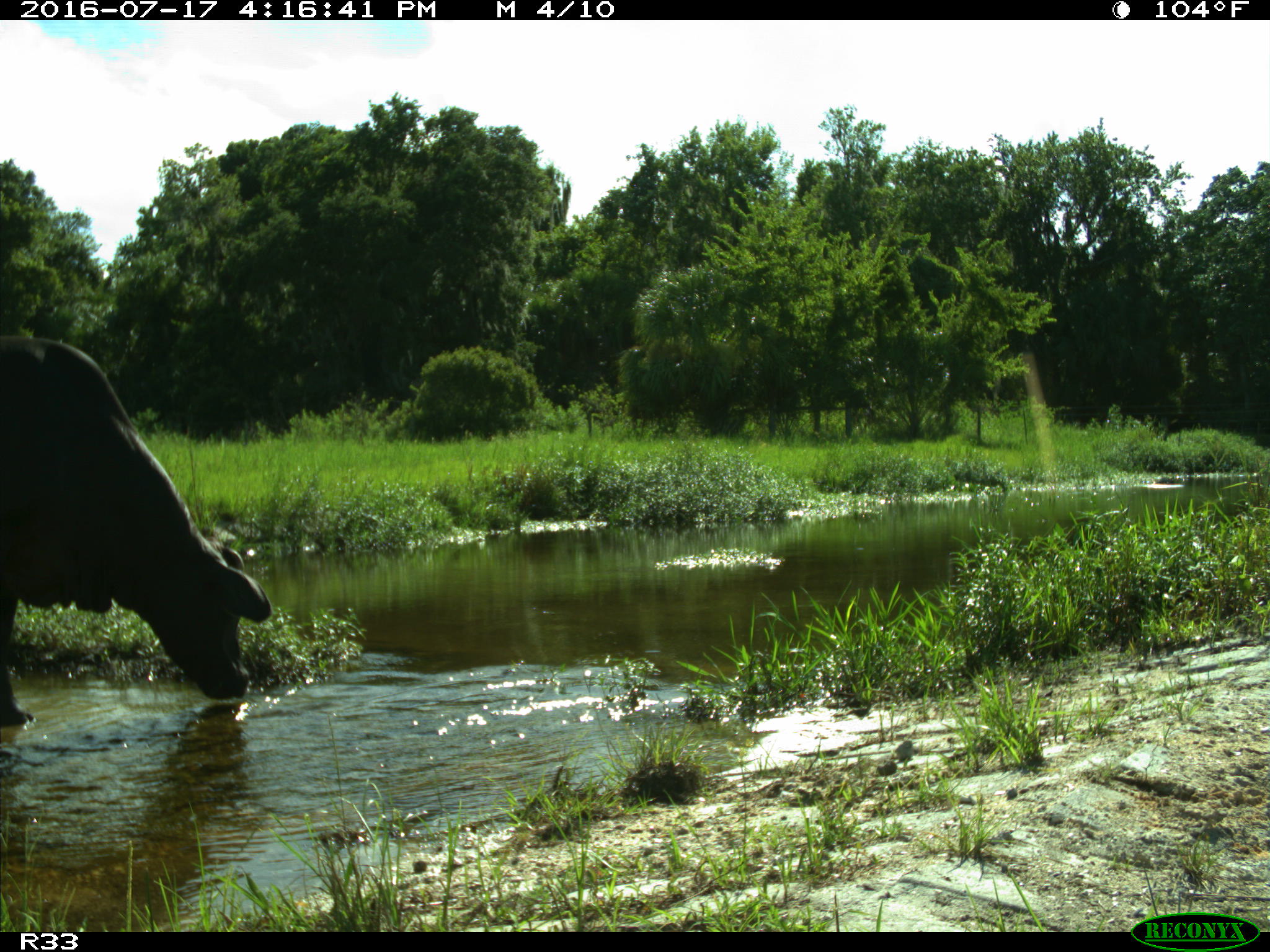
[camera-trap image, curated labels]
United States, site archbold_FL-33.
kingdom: Animalia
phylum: Chordata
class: Mammalia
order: Artiodactyla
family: Bovidae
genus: Bos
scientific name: Bos taurus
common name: domestic cow